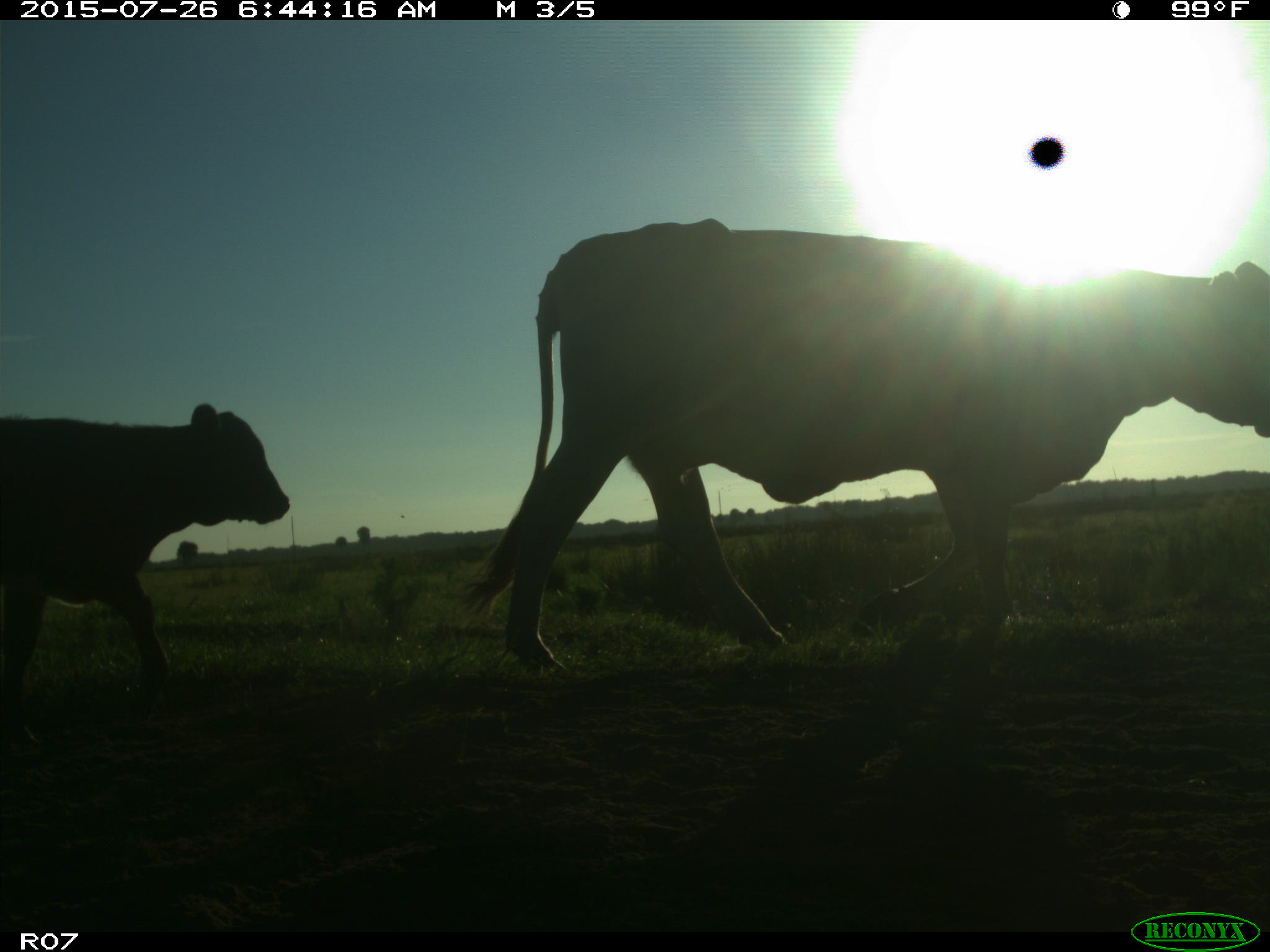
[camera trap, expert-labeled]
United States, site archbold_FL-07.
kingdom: Animalia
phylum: Chordata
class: Mammalia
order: Artiodactyla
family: Bovidae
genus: Bos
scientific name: Bos taurus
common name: domestic cow